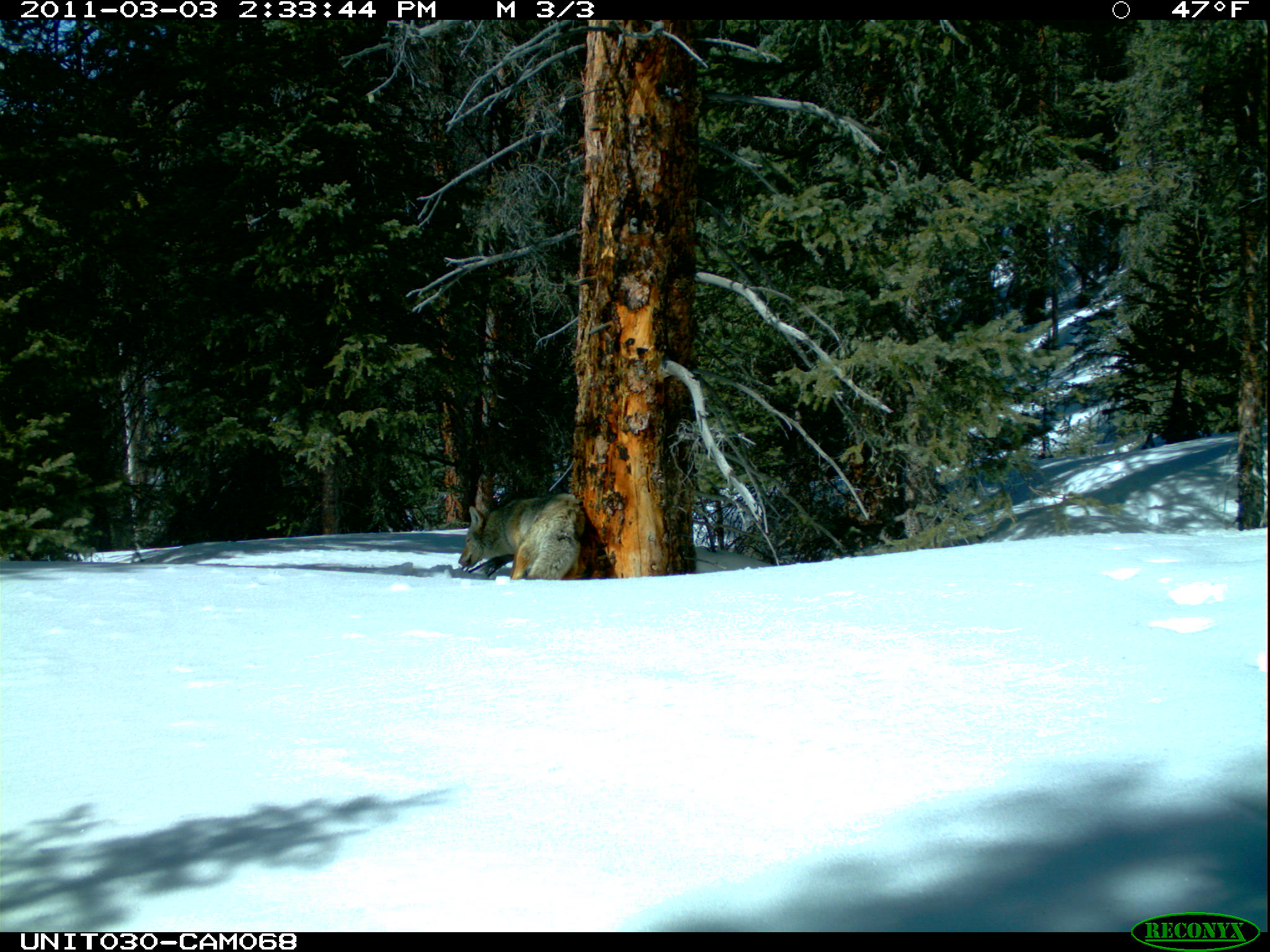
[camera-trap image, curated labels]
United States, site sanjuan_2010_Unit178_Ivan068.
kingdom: Animalia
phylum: Chordata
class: Mammalia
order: Carnivora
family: Canidae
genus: Canis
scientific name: Canis latrans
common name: coyote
Canis latrans (coyote).